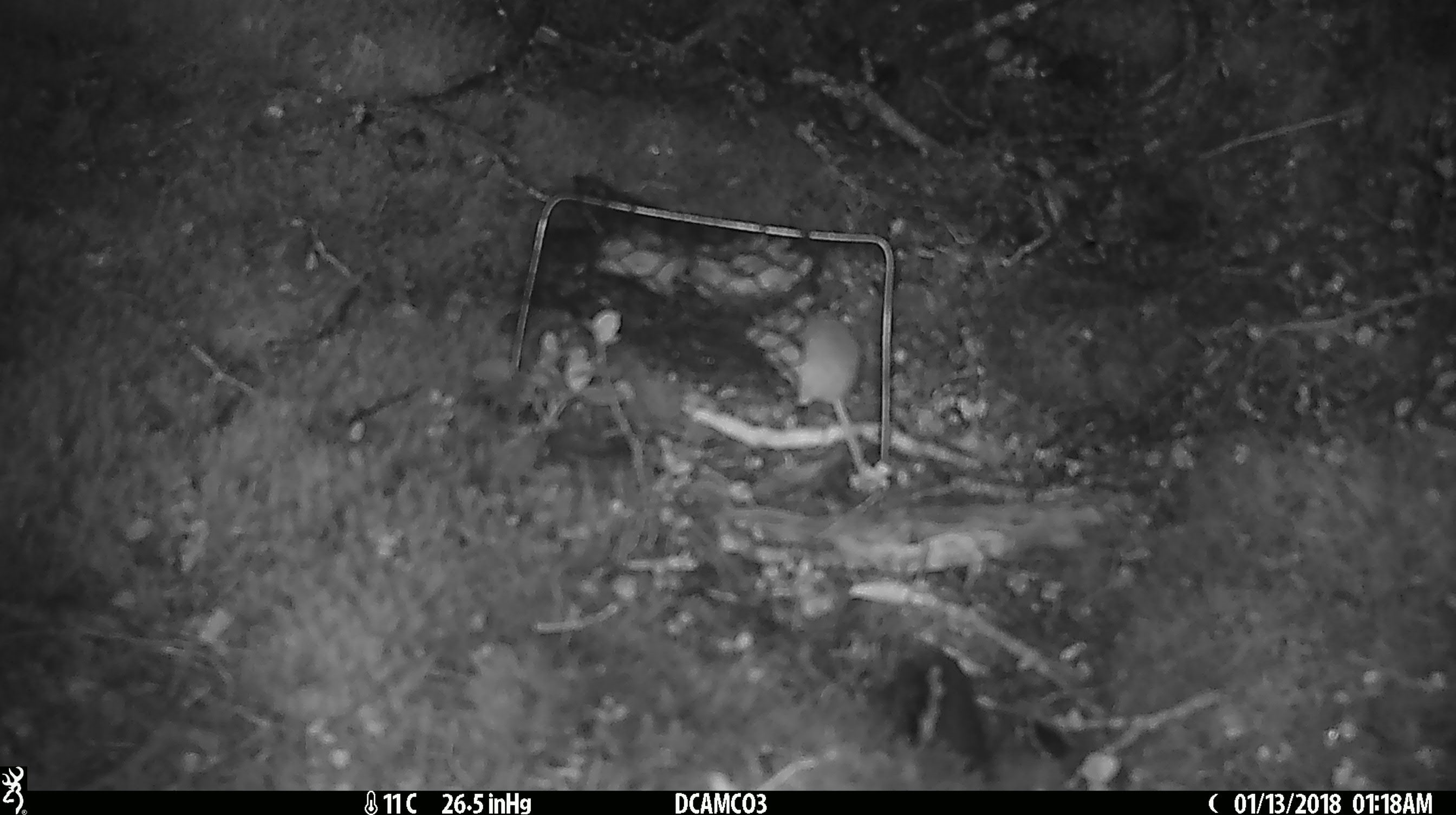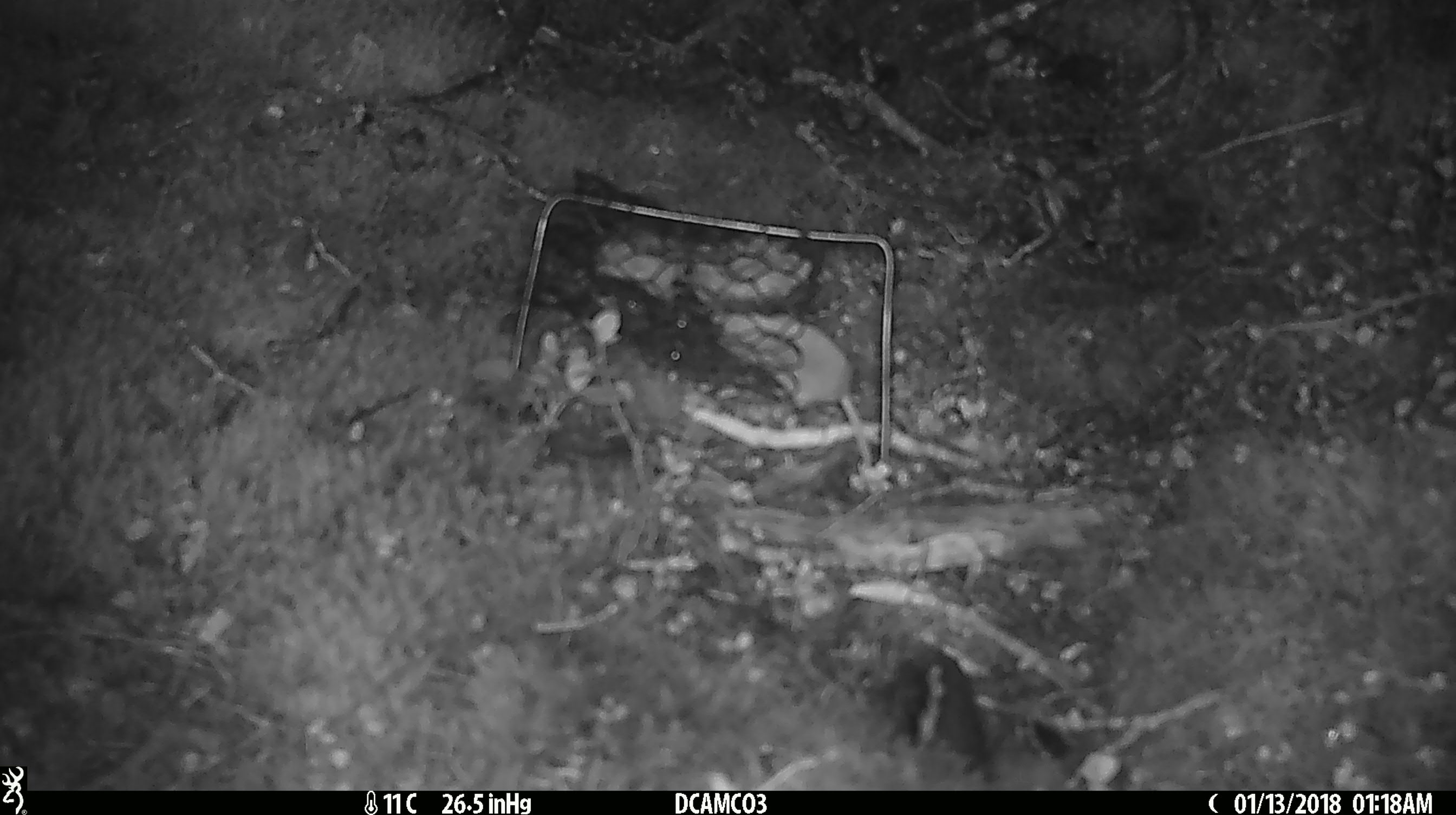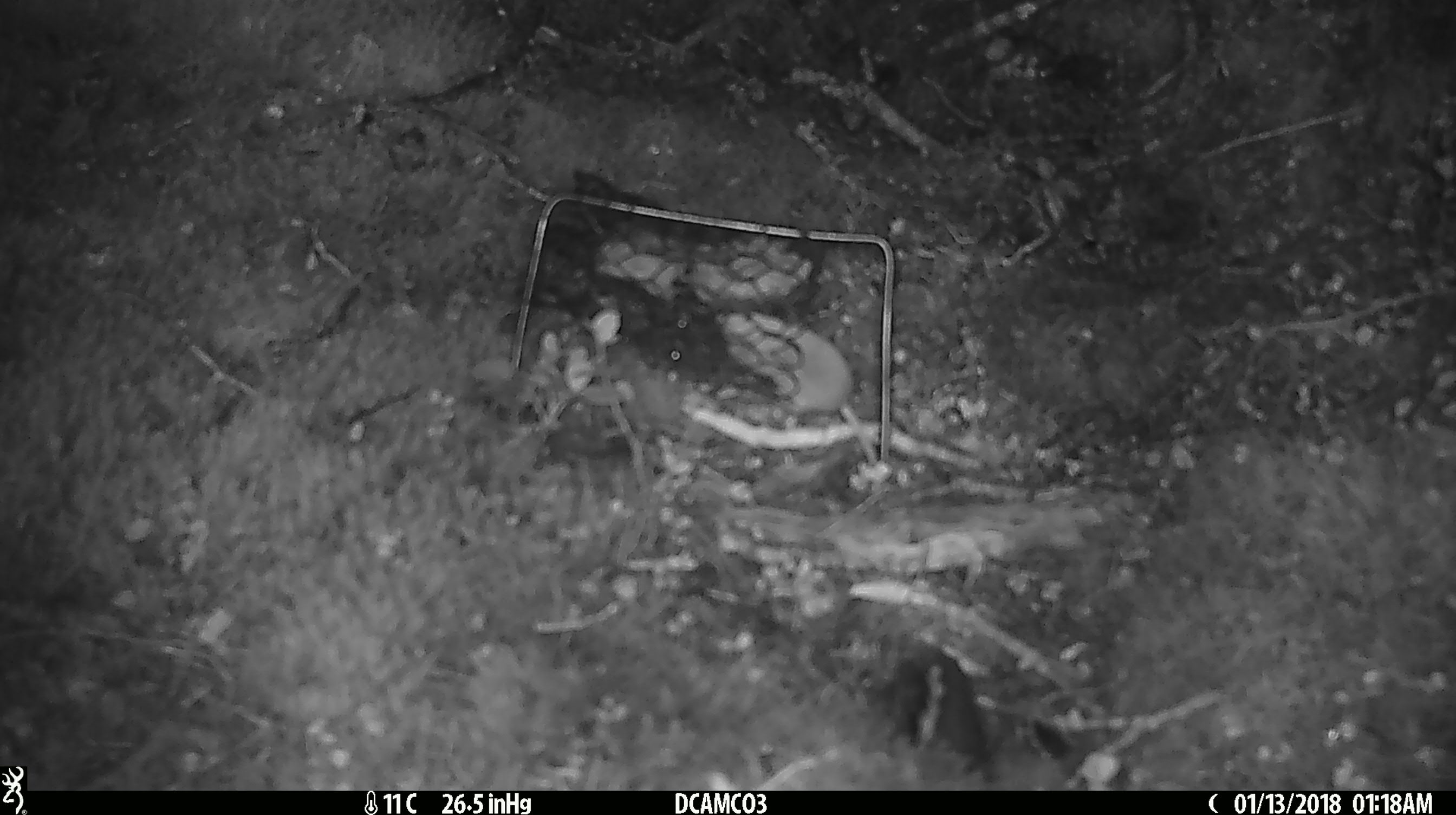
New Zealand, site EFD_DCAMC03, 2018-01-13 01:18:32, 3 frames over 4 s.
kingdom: Animalia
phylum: Chordata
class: Mammalia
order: Rodentia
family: Muridae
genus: Mus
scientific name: Mus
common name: mouse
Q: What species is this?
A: Mouse (Mus).